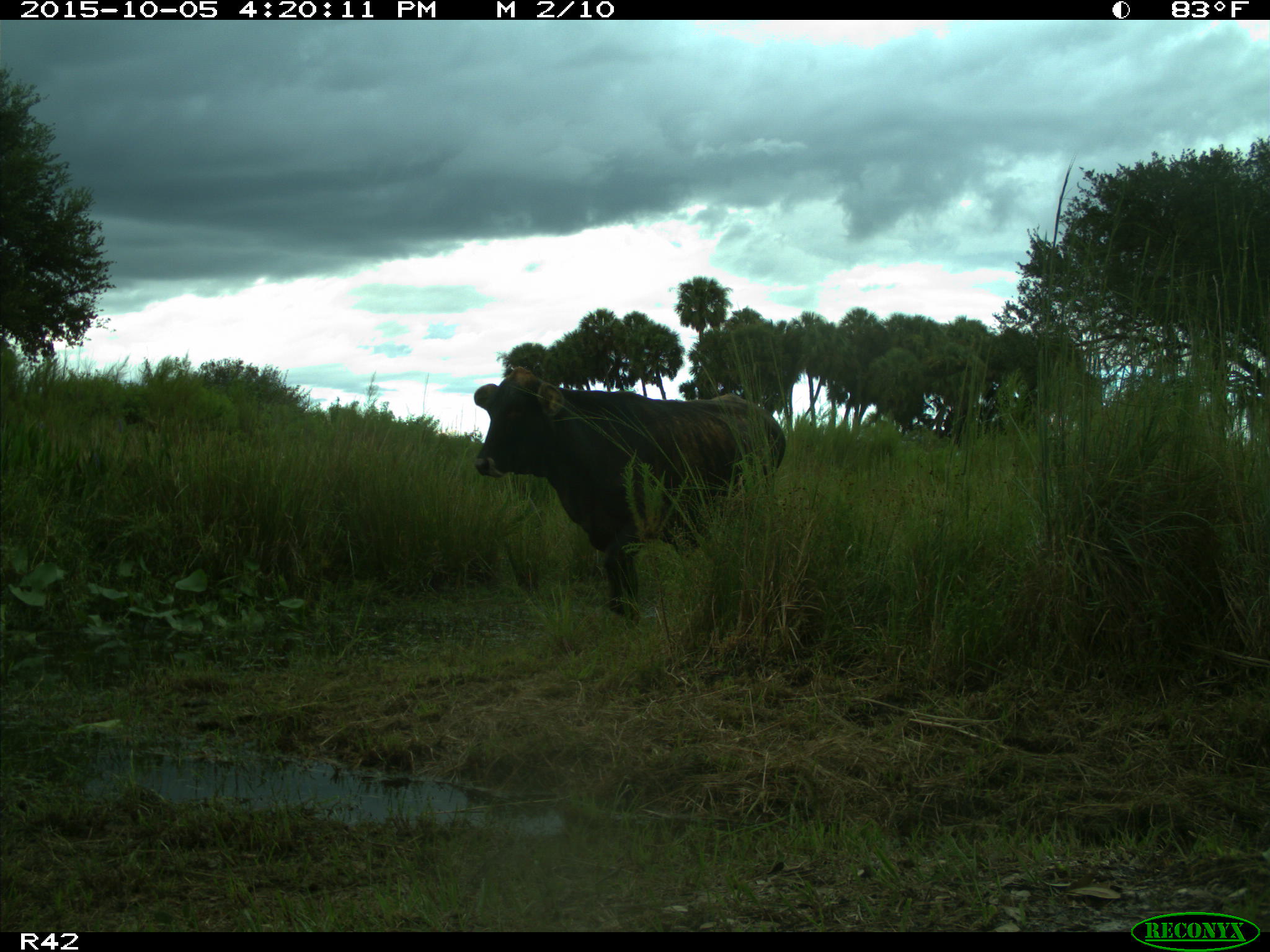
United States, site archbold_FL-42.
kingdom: Animalia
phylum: Chordata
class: Mammalia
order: Artiodactyla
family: Bovidae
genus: Bos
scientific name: Bos taurus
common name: domestic cow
Bos taurus (domestic cow).